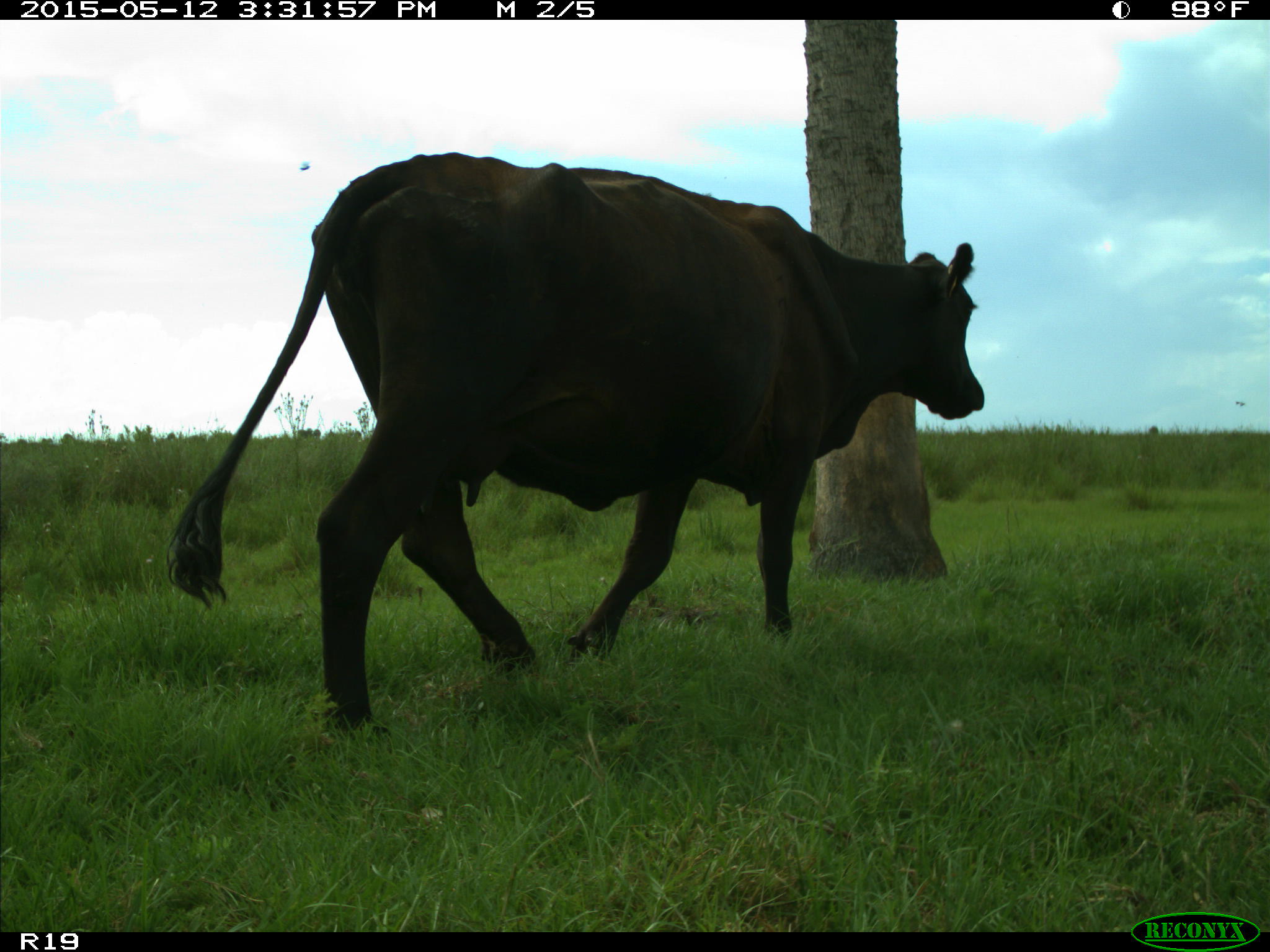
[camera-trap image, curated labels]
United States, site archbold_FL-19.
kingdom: Animalia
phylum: Chordata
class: Mammalia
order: Artiodactyla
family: Bovidae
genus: Bos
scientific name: Bos taurus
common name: domestic cow